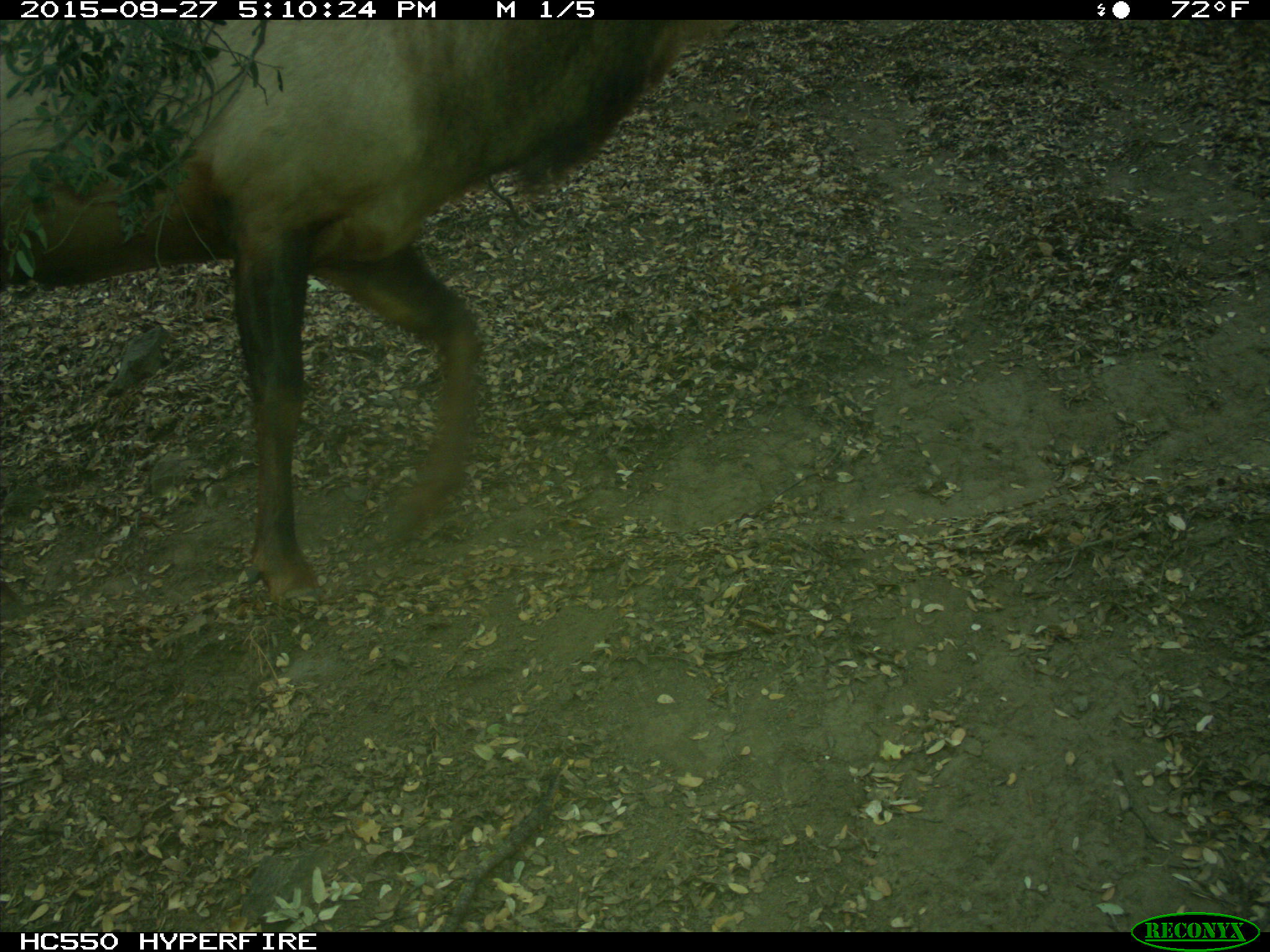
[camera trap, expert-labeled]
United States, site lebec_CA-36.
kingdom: Animalia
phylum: Chordata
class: Mammalia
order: Artiodactyla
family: Cervidae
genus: Cervus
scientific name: Cervus canadensis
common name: elk